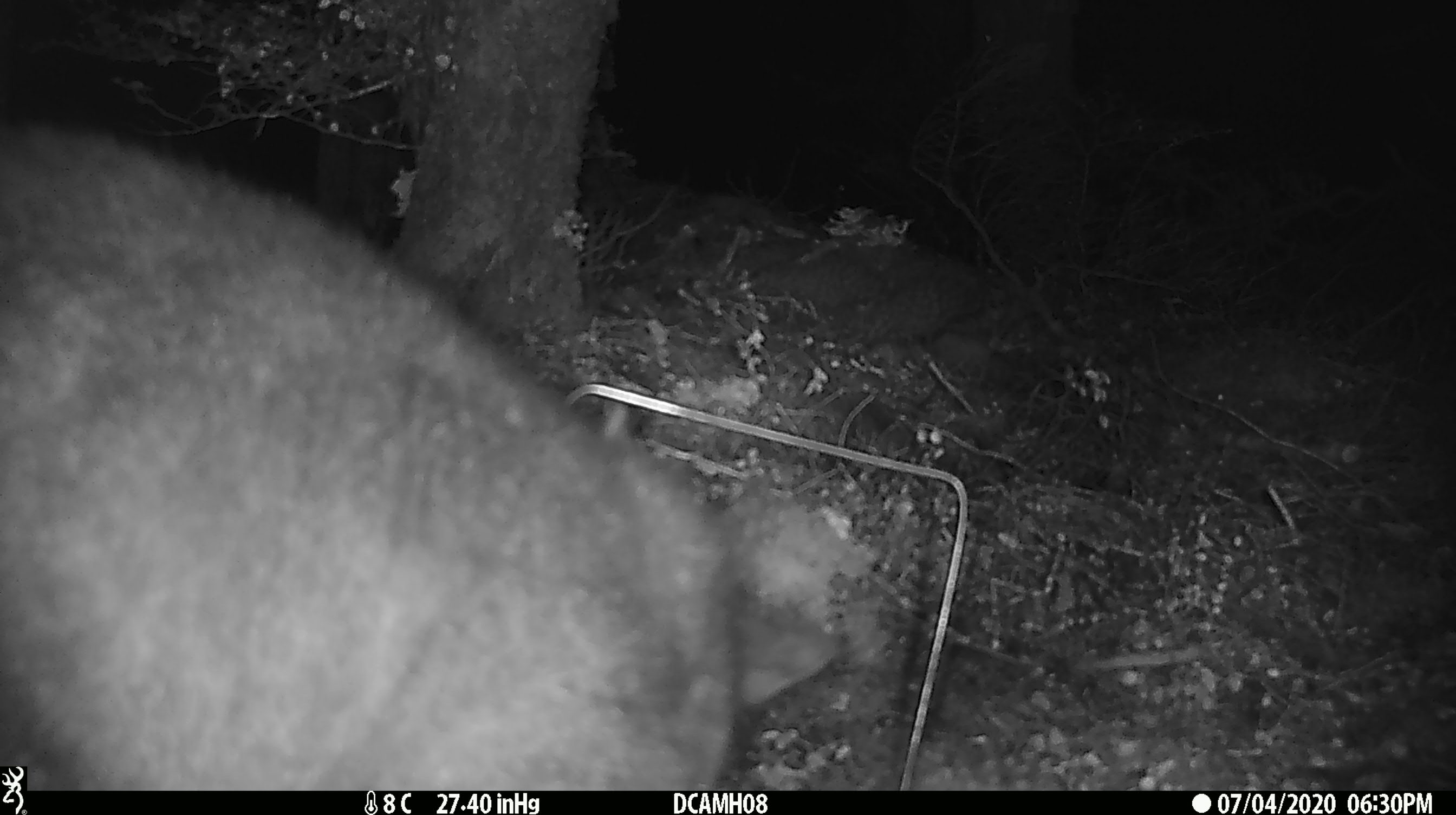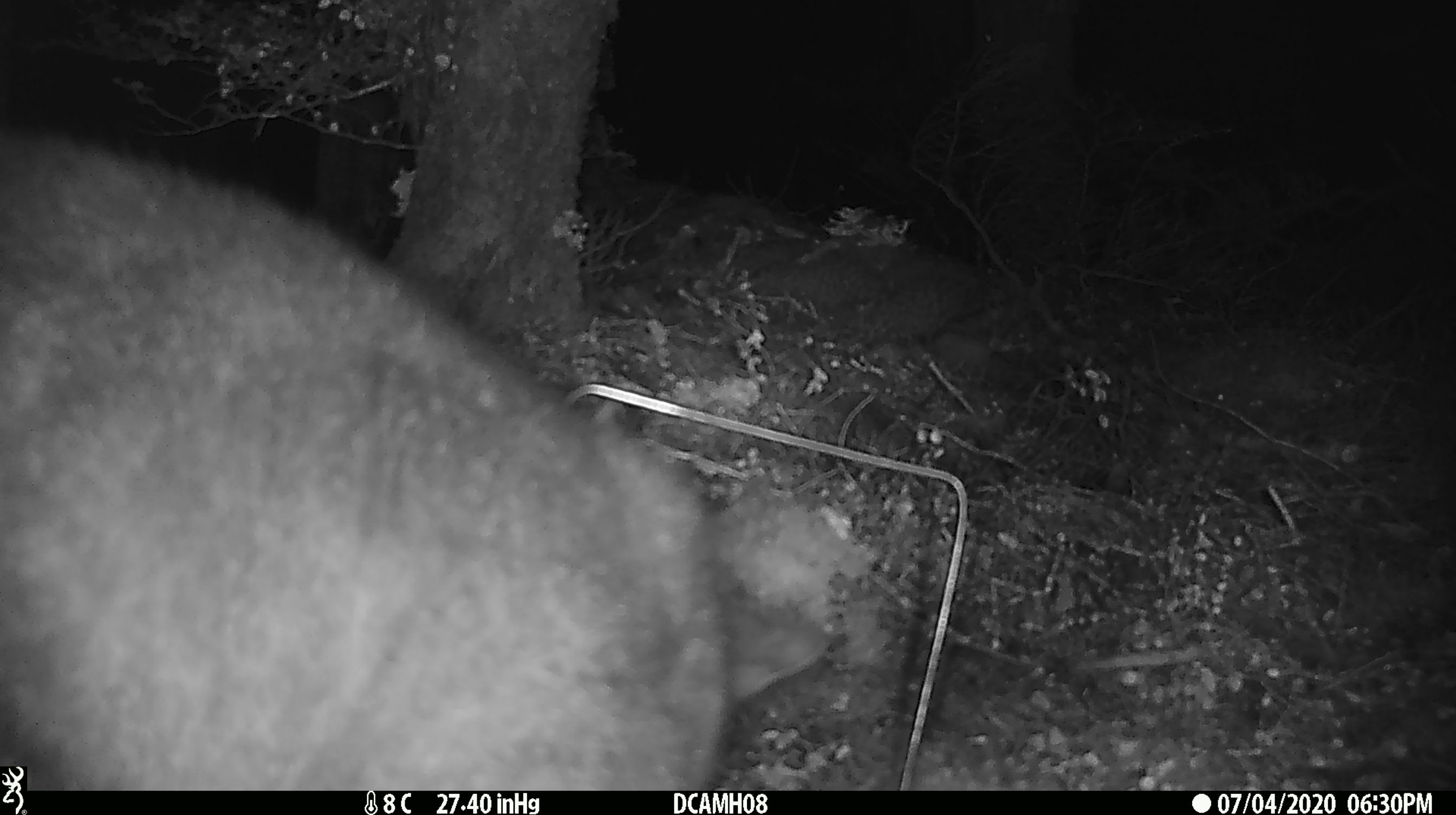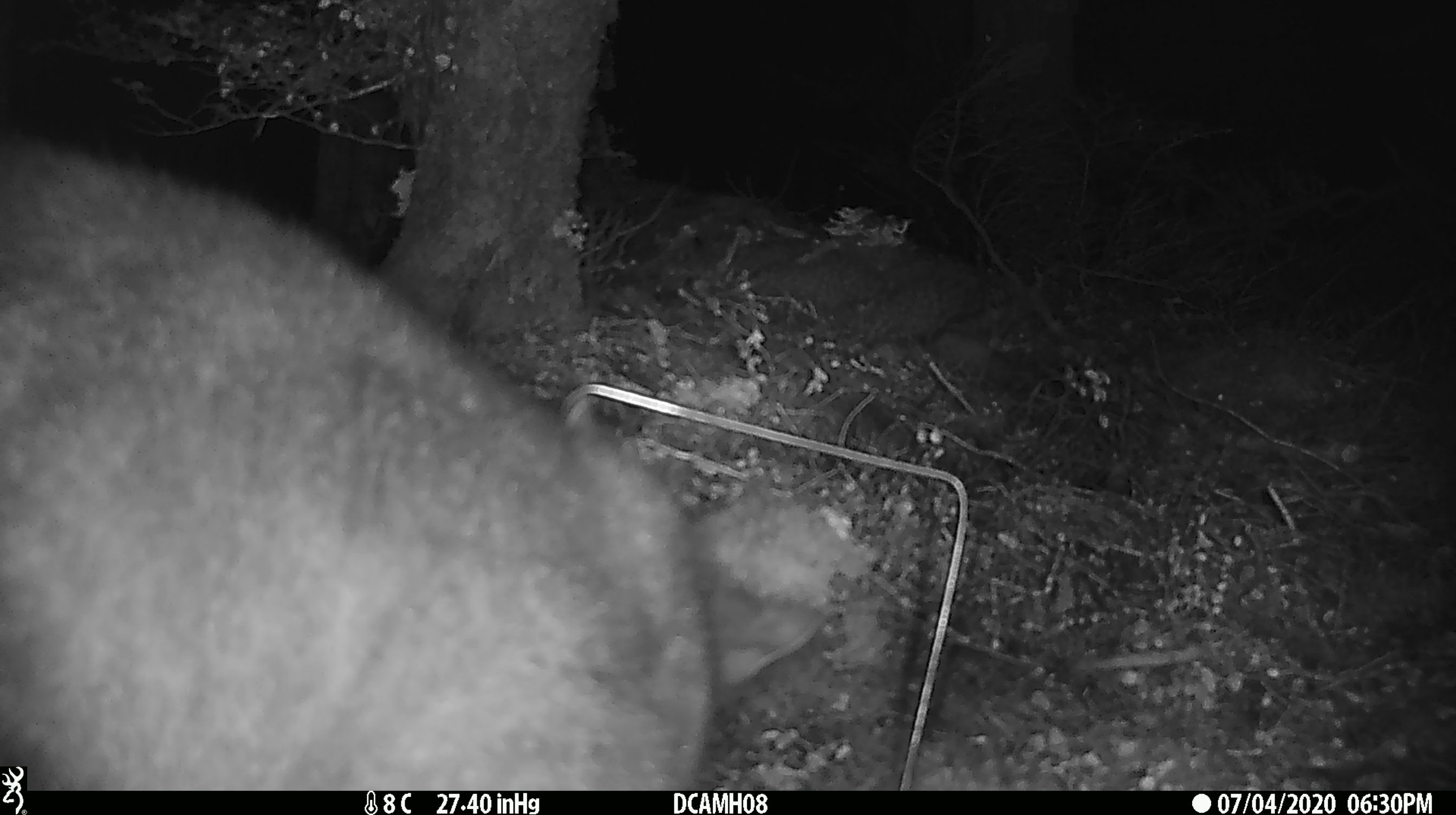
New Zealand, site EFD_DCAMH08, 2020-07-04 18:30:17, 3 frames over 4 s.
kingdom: Animalia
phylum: Chordata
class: Mammalia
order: Diprotodontia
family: Phalangeridae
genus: Trichosurus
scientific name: Trichosurus vulpecula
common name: common brushtail possum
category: possum